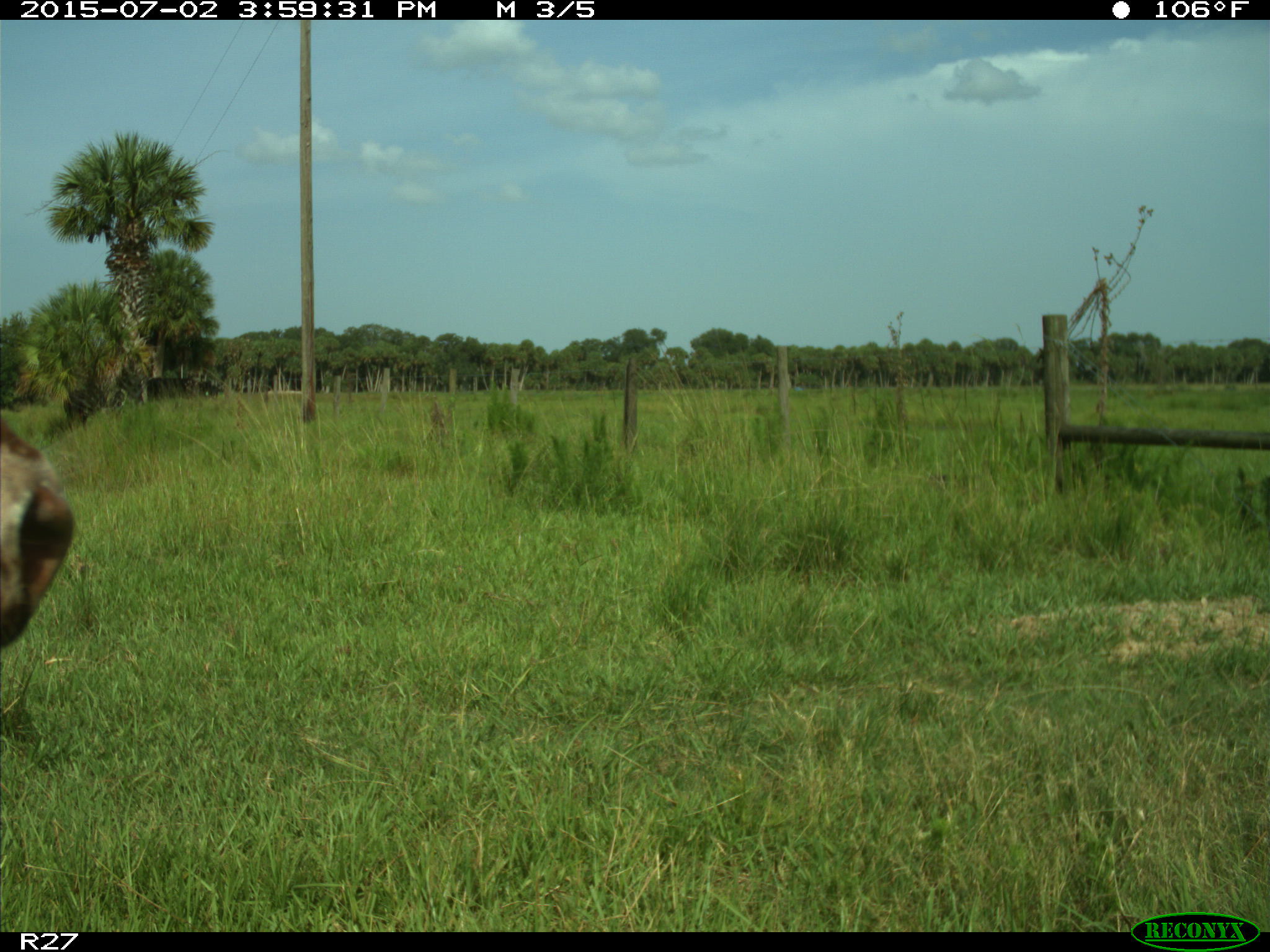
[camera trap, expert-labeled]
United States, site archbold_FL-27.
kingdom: Animalia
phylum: Chordata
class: Mammalia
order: Artiodactyla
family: Bovidae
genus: Bos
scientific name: Bos taurus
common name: domestic cow